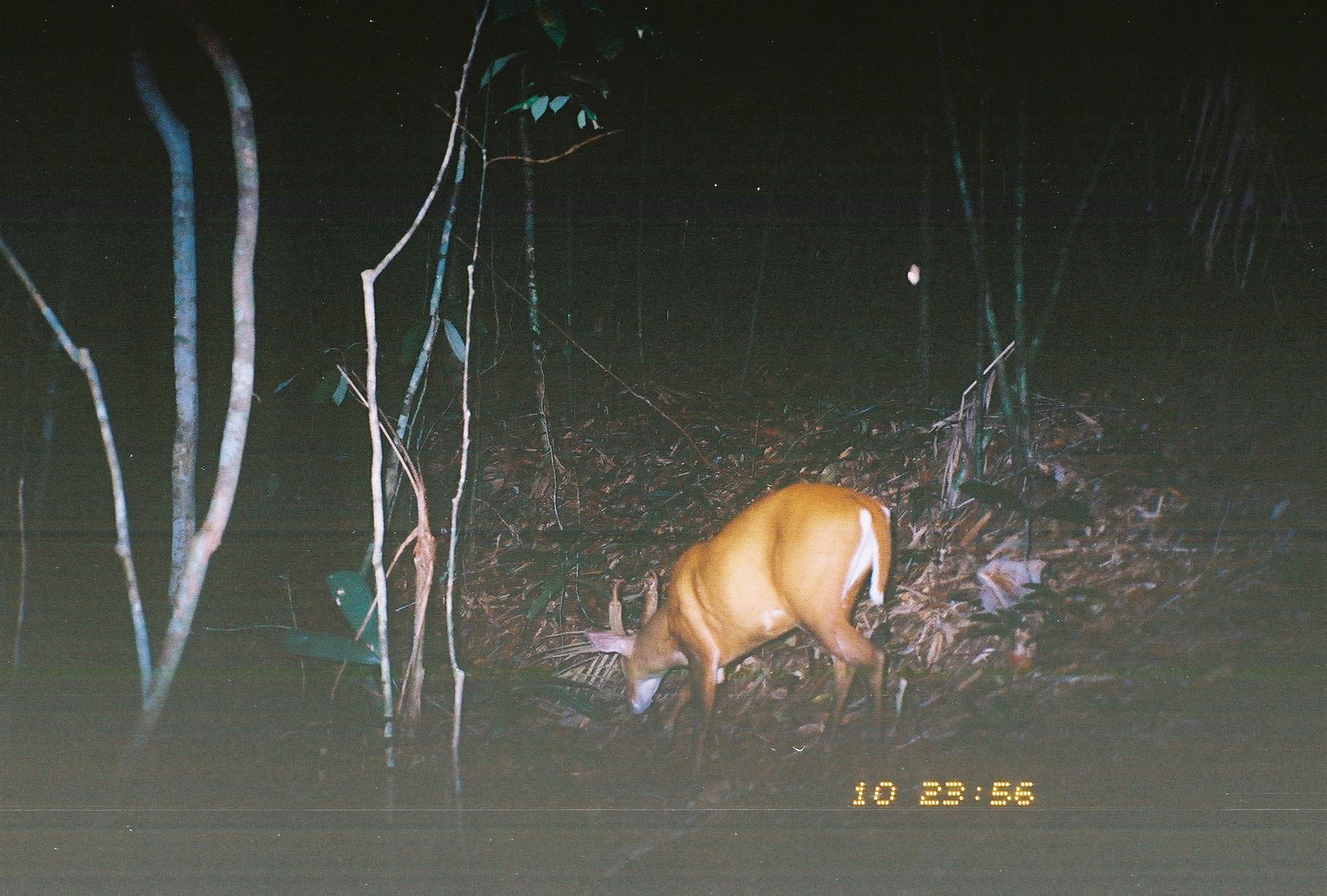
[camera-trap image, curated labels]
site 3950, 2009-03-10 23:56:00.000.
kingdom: Animalia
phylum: Chordata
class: Mammalia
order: Artiodactyla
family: Cervidae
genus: Muntiacus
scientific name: Muntiacus muntjak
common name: southern red muntjac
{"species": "Muntiacus muntjak (southern red muntjac)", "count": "1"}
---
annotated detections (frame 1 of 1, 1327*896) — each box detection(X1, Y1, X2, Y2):
muntiacus muntjak: detection(585, 479, 897, 776)